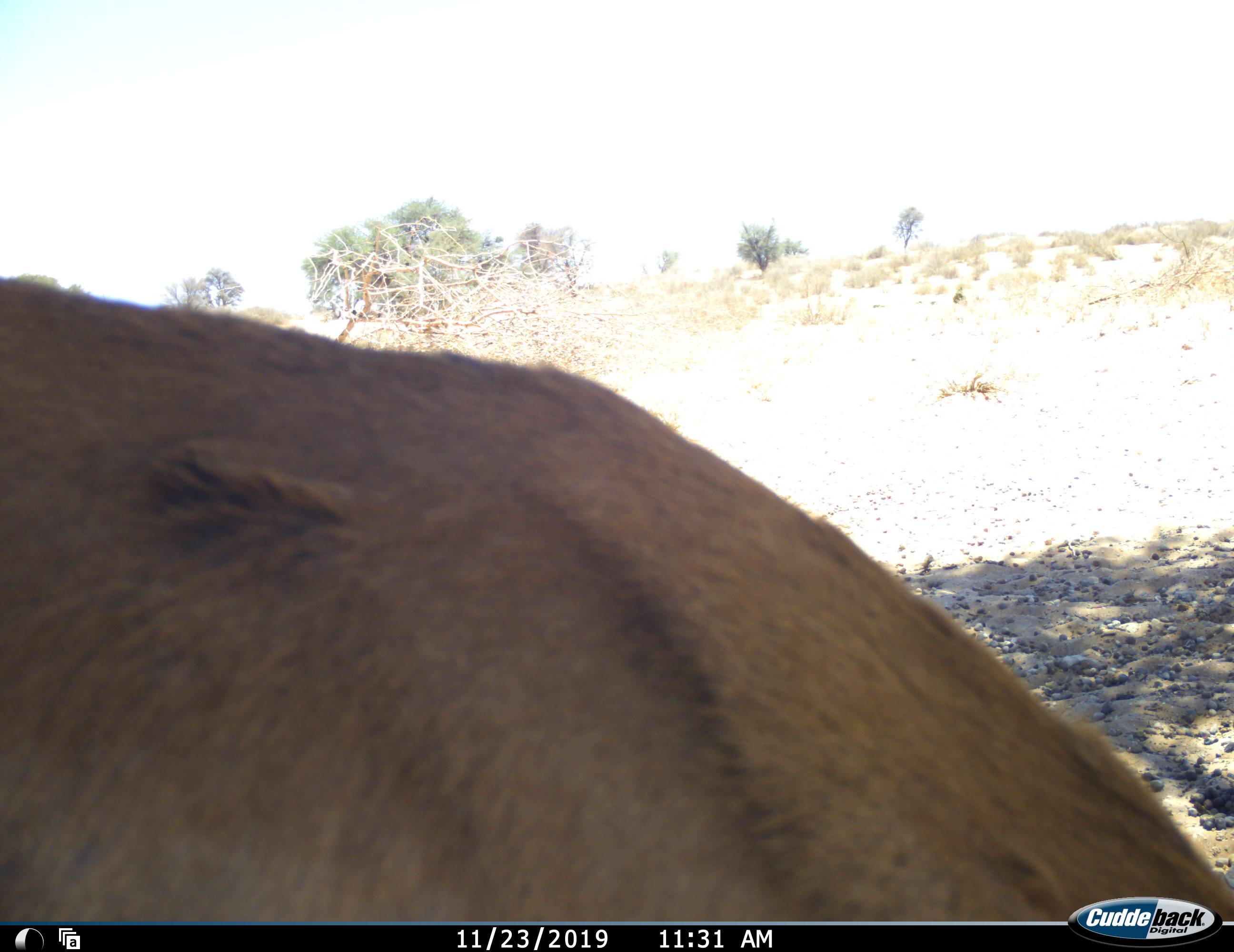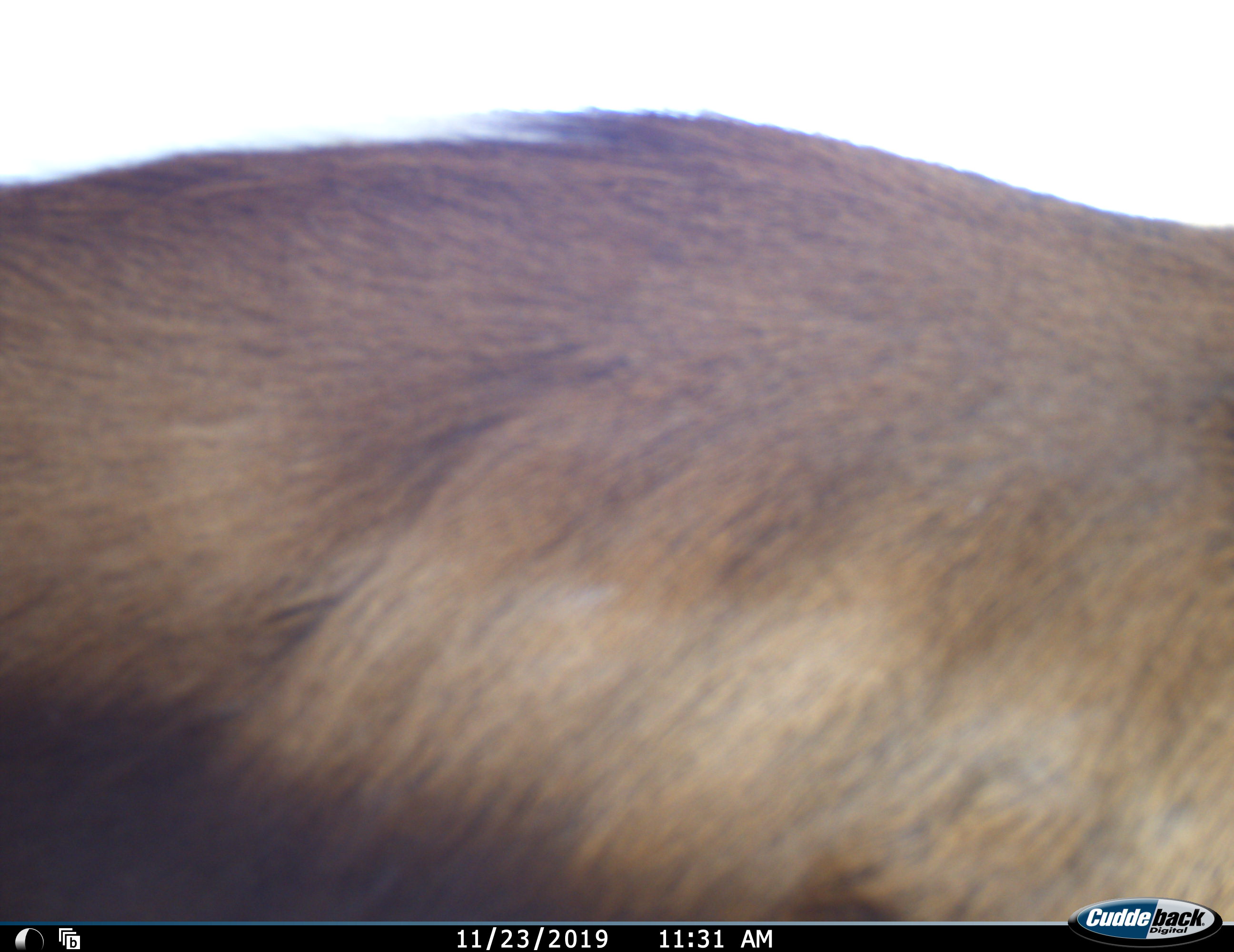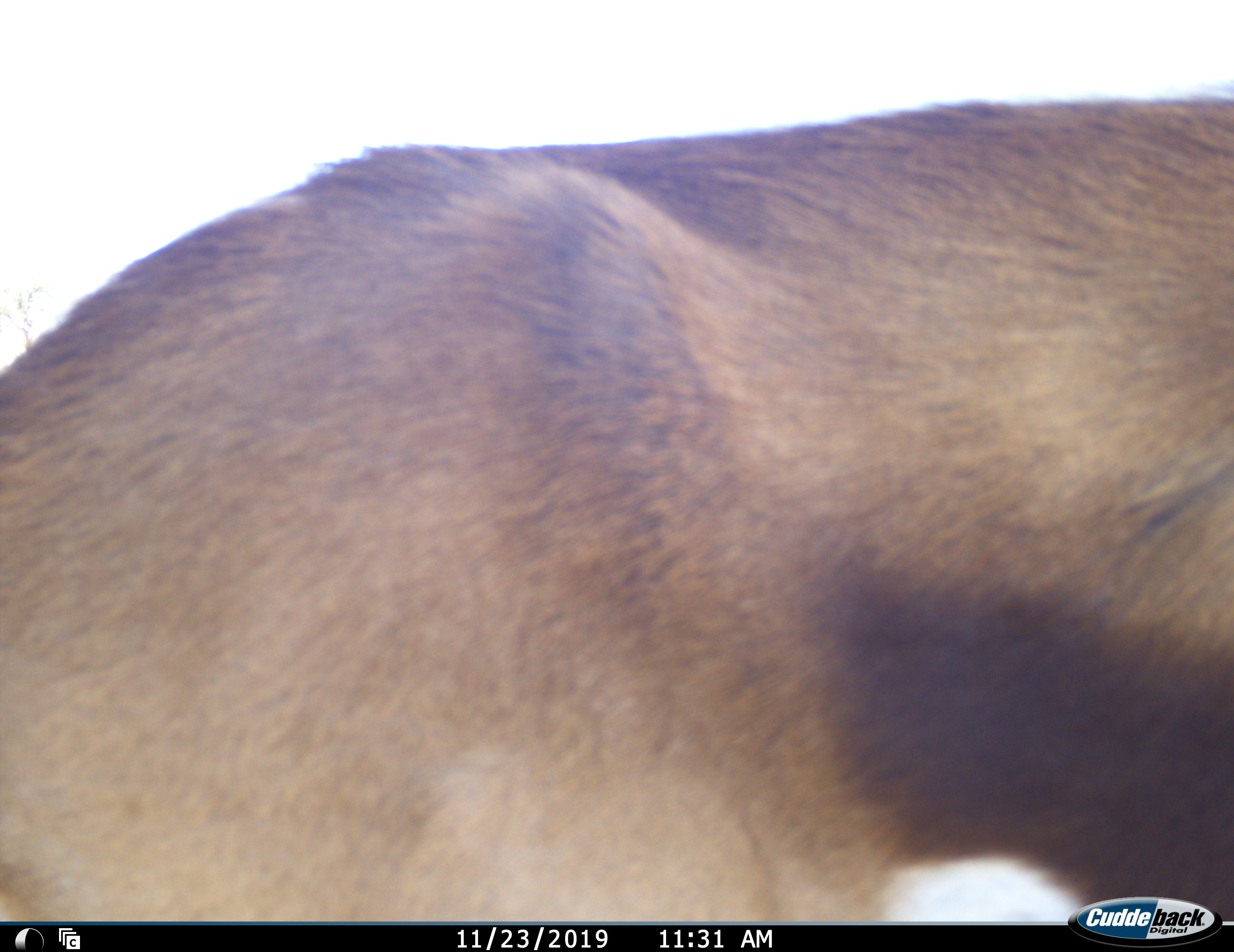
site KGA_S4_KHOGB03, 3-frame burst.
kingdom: Animalia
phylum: Chordata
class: Mammalia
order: Artiodactyla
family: Bovidae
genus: Antidorcas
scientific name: Antidorcas marsupialis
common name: springbok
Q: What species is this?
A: Springbok (Antidorcas marsupialis).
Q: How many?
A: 1.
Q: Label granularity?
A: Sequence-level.